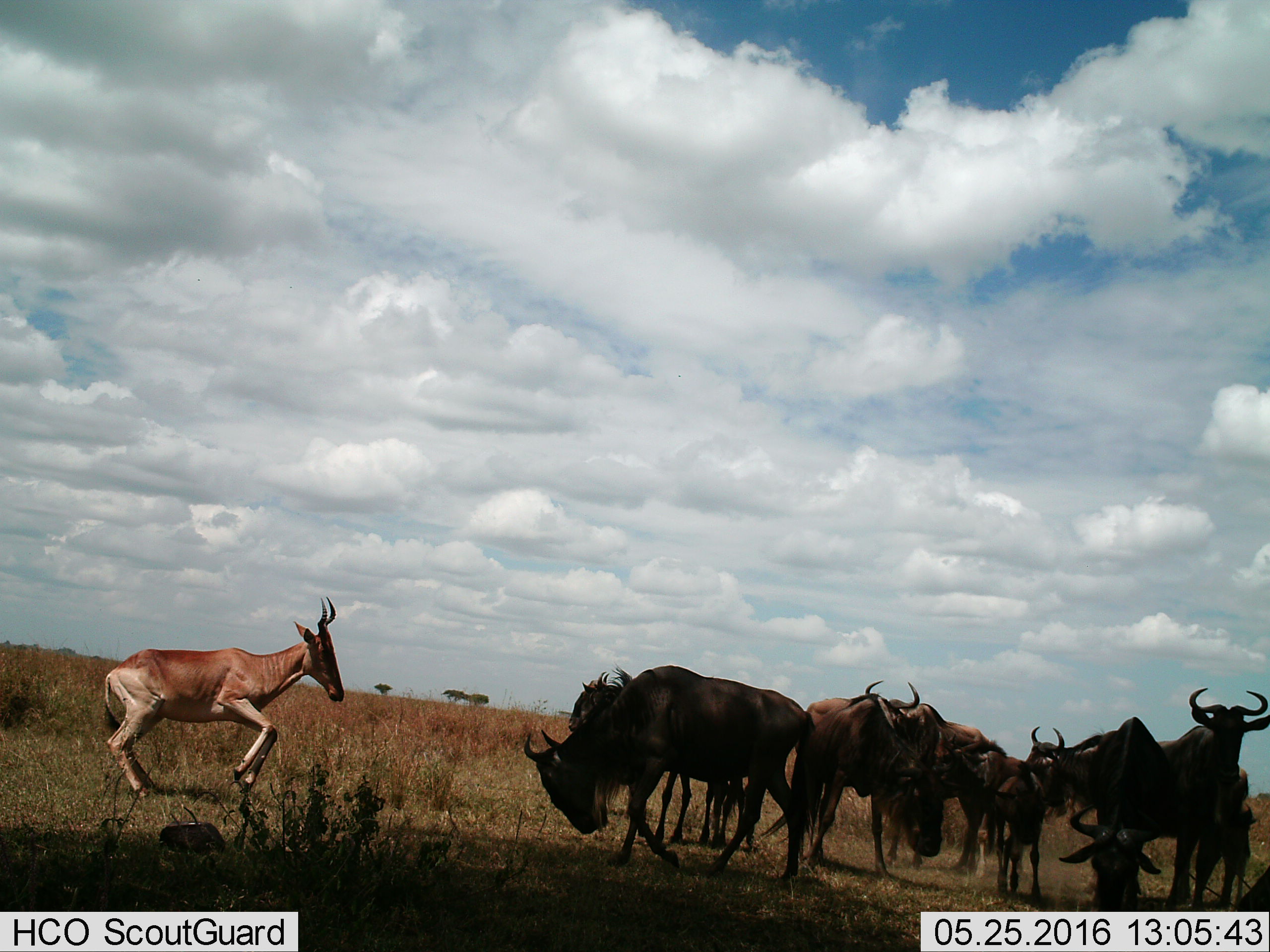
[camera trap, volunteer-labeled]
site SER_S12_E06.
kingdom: Animalia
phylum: Chordata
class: Mammalia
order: Artiodactyla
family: Bovidae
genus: Alcelaphus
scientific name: Alcelaphus buselaphus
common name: hartebeest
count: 1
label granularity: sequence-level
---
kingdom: Animalia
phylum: Chordata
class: Mammalia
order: Artiodactyla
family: Bovidae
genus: Connochaetes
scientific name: Connochaetes taurinus taurinus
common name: blue wildebeest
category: wildebeestblue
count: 11-50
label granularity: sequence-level